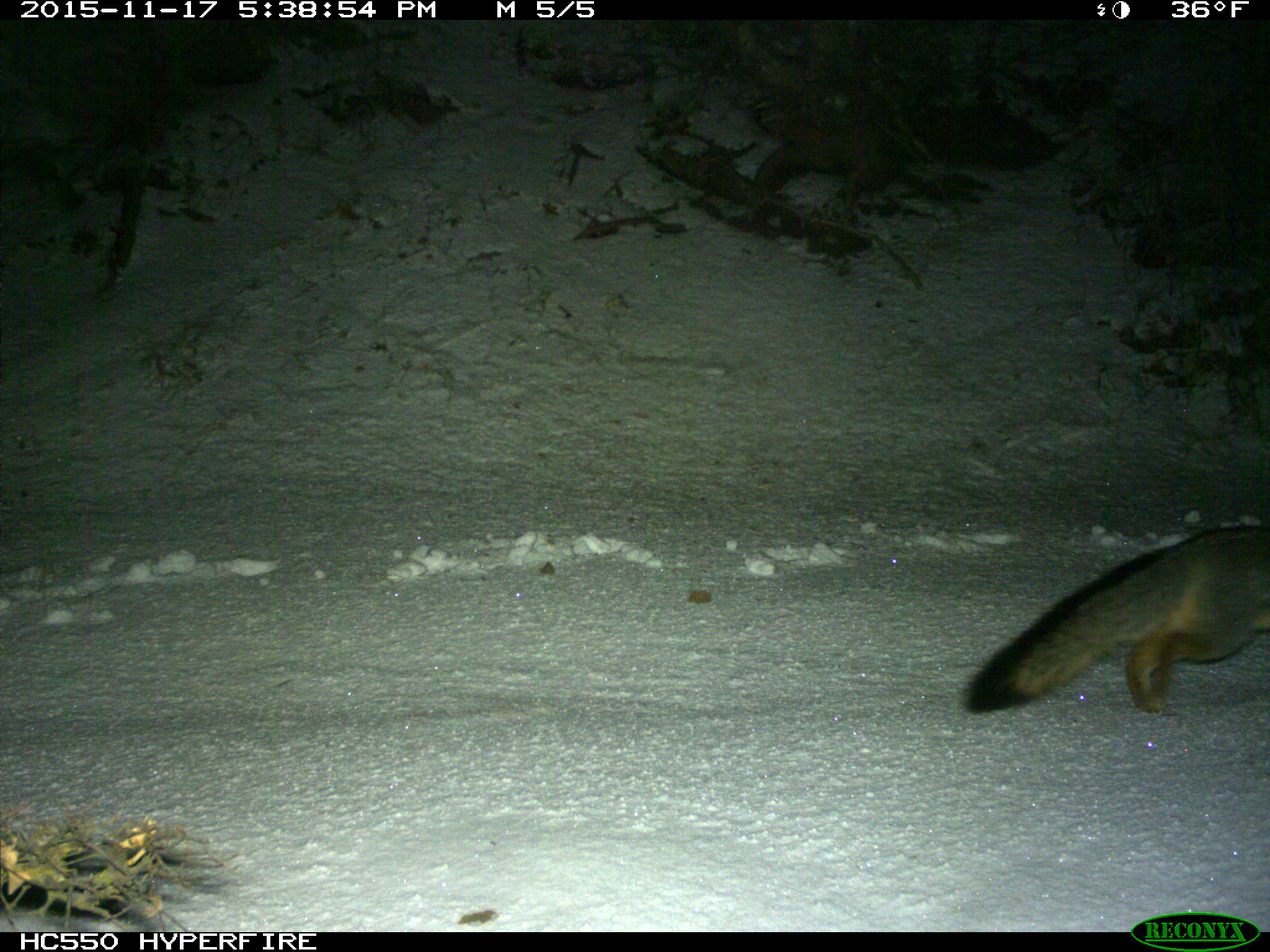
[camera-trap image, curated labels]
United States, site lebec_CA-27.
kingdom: Animalia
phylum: Chordata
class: Mammalia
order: Carnivora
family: Canidae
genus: Urocyon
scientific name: Urocyon cinereoargenteus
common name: gray fox